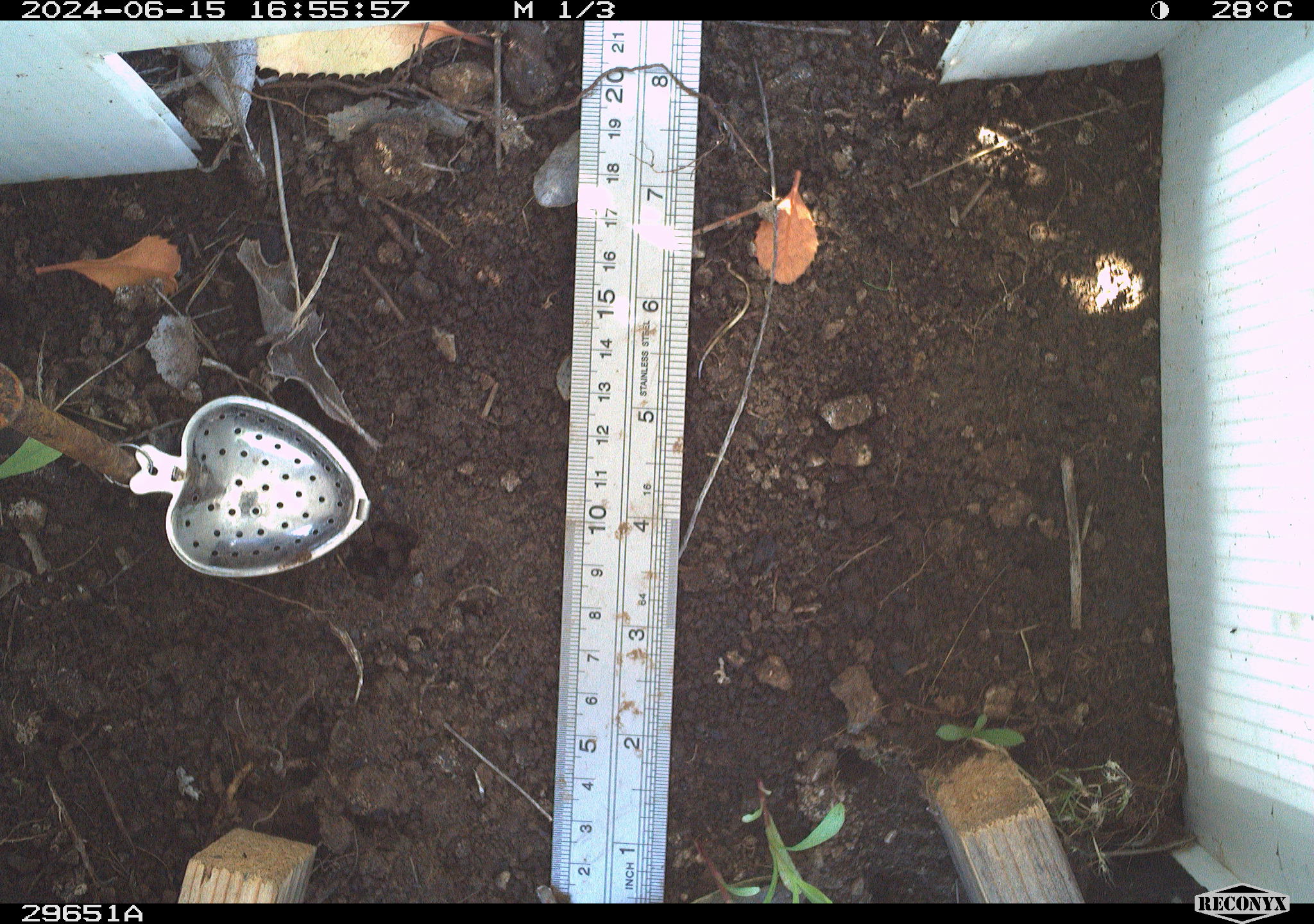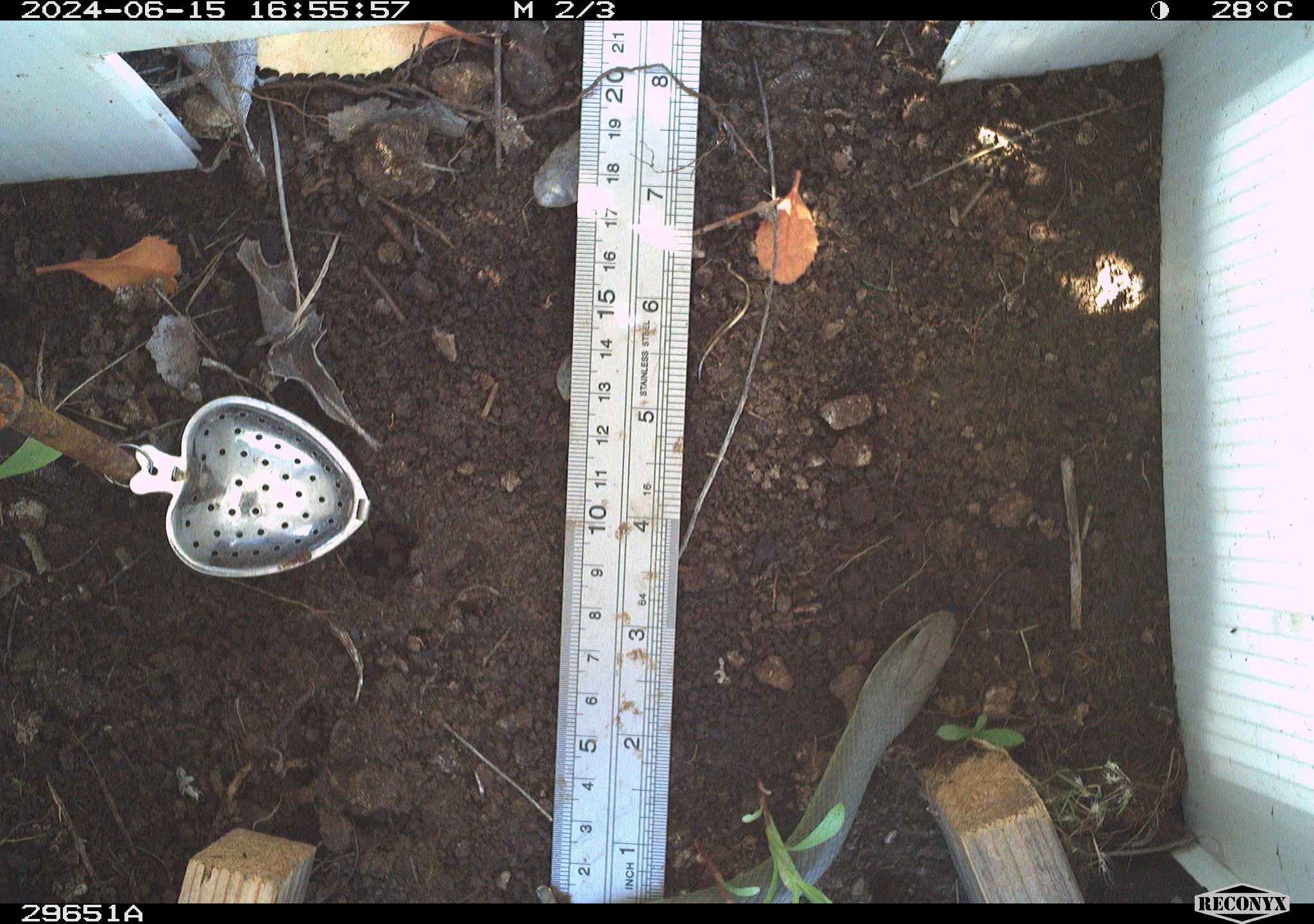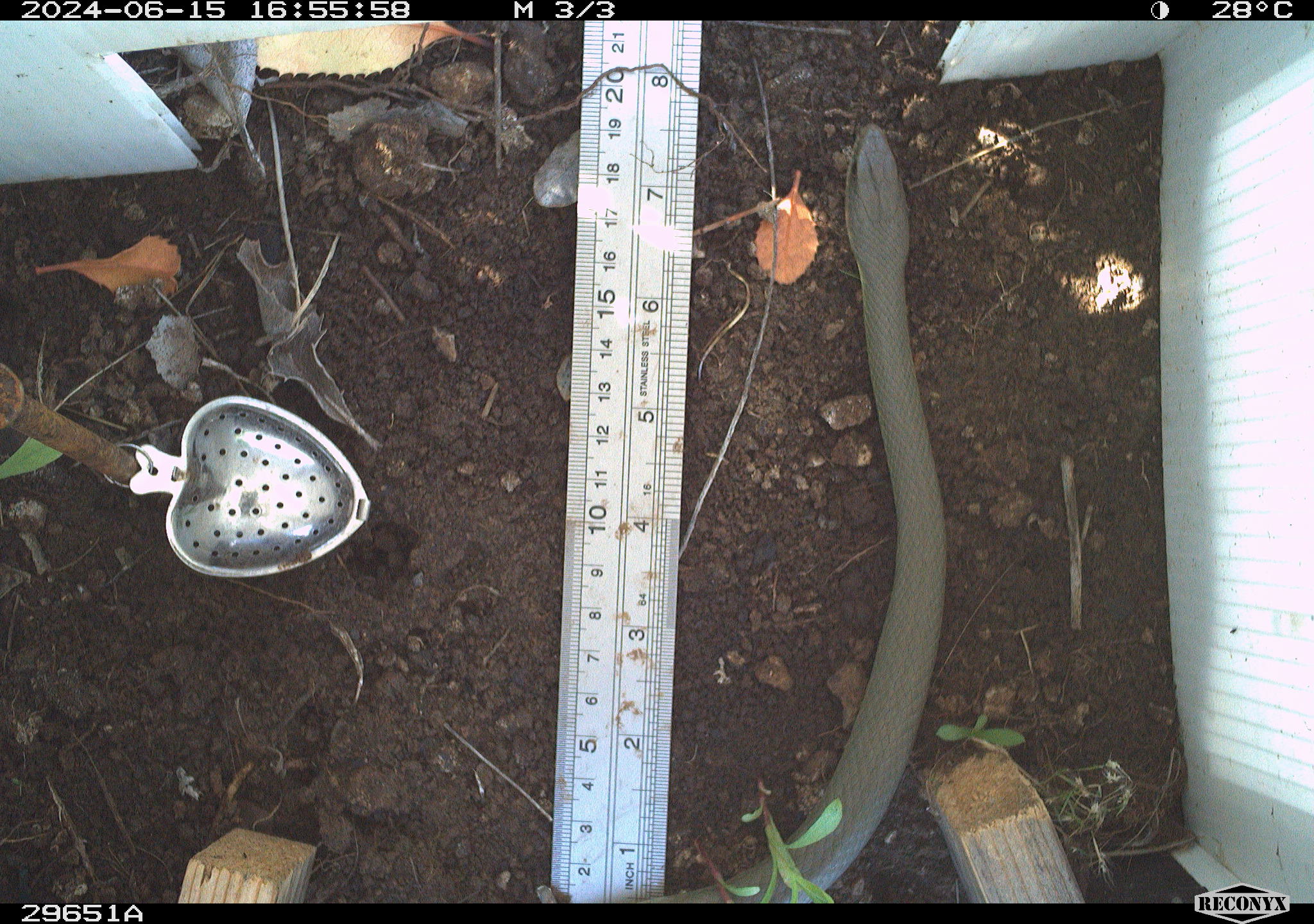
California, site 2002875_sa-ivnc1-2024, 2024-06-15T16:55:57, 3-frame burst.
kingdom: Animalia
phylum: Chordata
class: Reptilia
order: Squamata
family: Colubridae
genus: Coluber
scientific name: Coluber constrictor mormon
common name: western yellow-bellied racer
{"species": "western yellow-bellied racer (Coluber constrictor mormon)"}